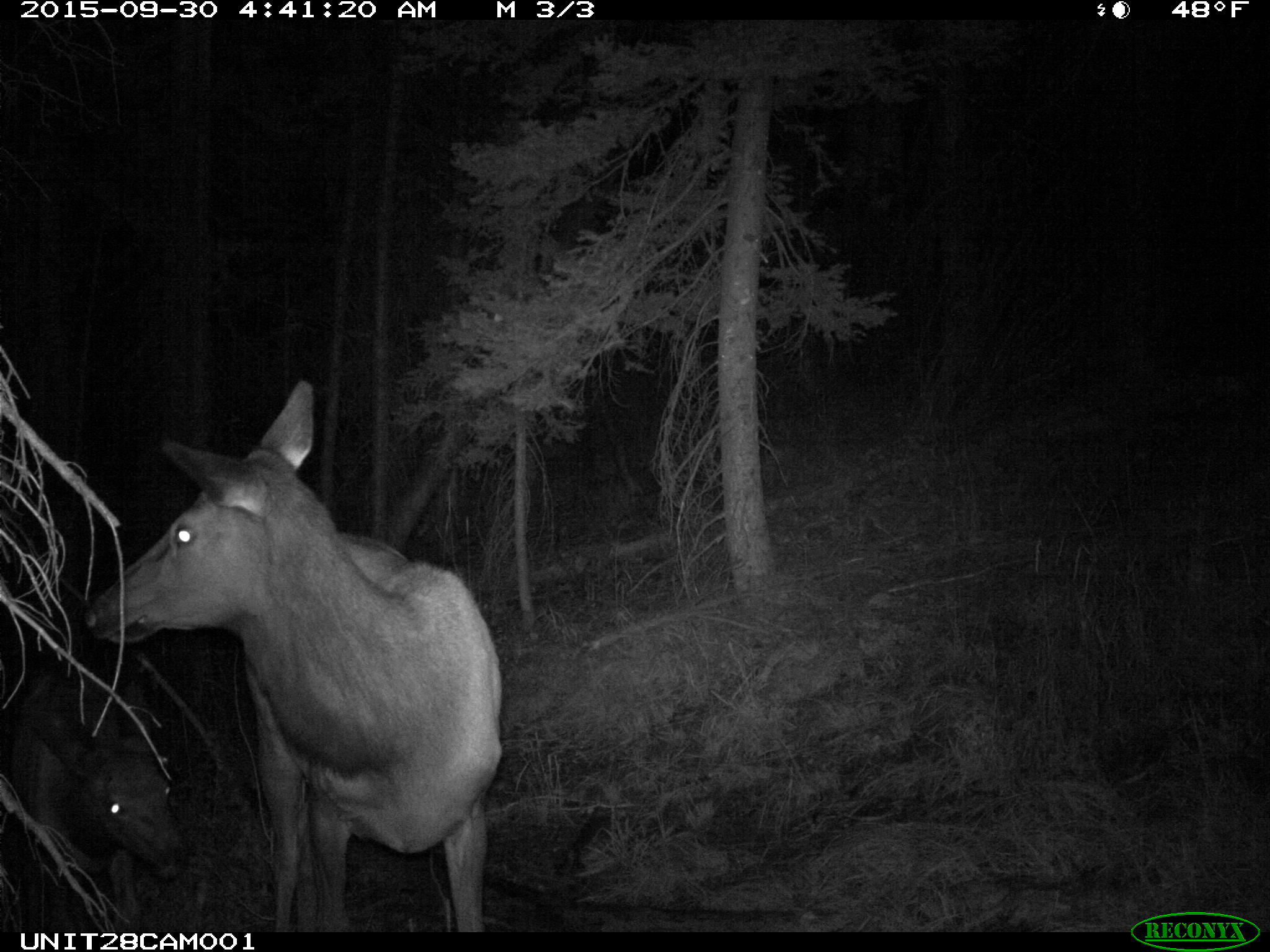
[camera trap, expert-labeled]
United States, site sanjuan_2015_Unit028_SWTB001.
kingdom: Animalia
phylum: Chordata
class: Mammalia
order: Artiodactyla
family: Cervidae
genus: Cervus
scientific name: Cervus elaphus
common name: red deer